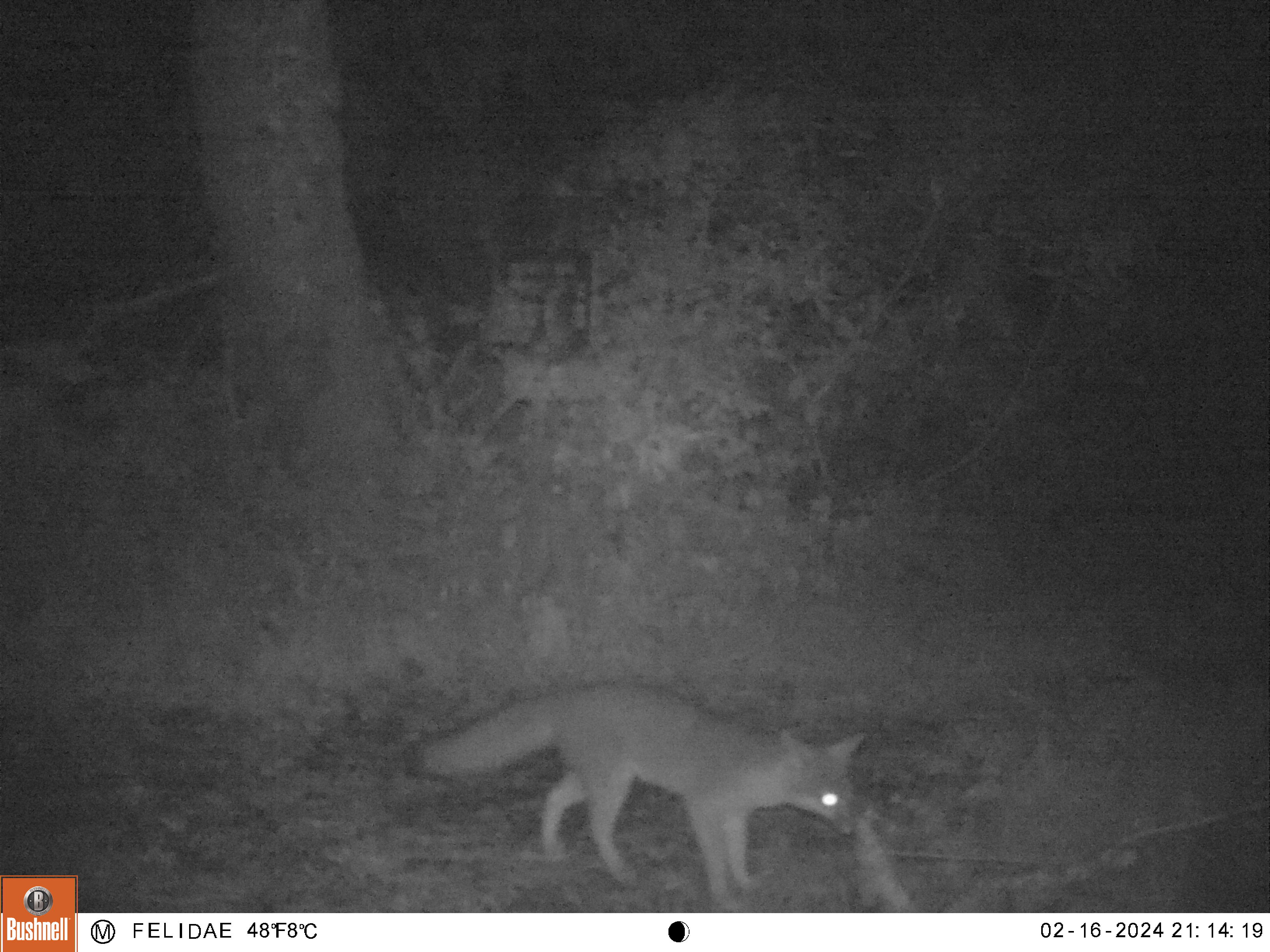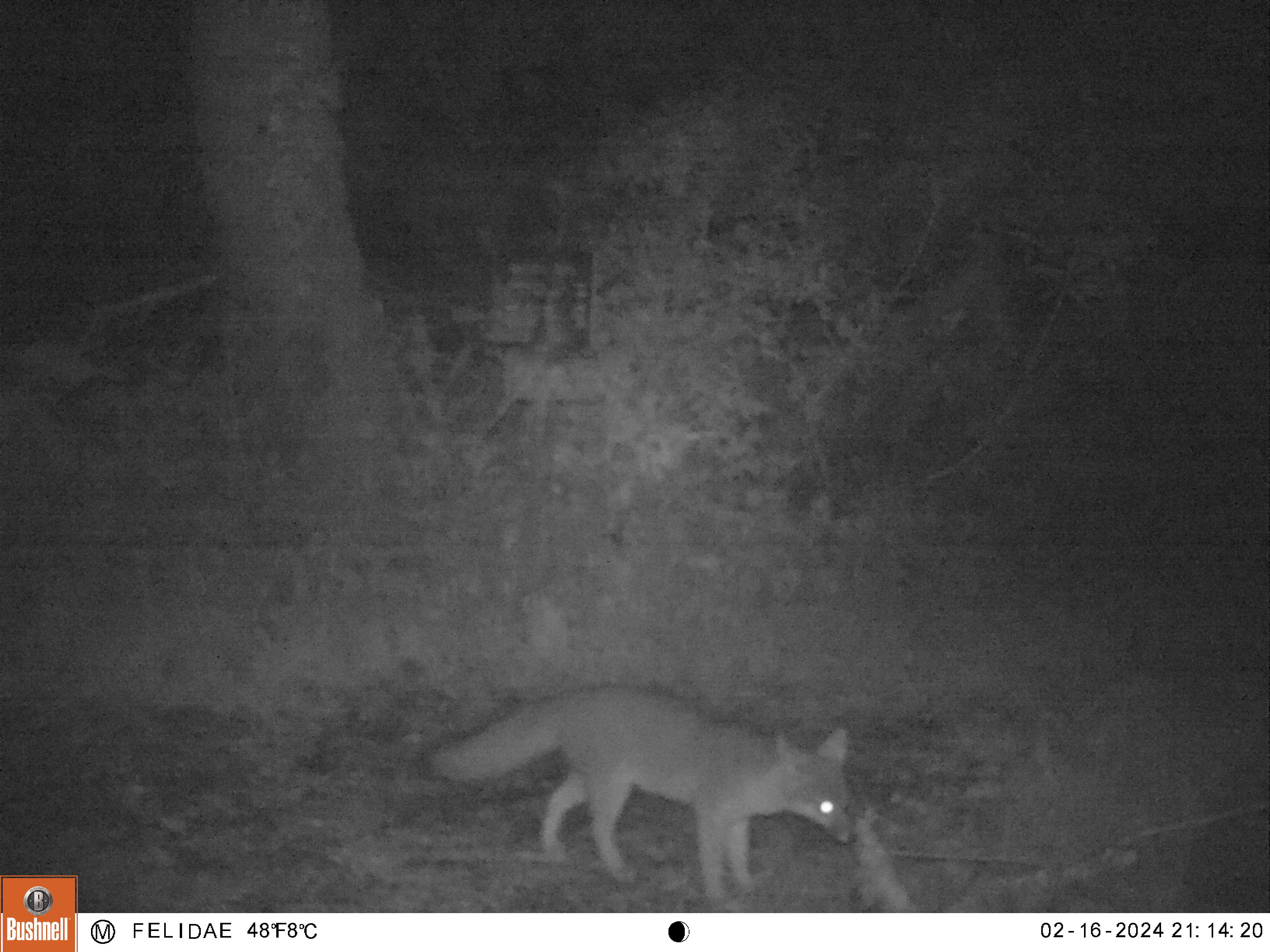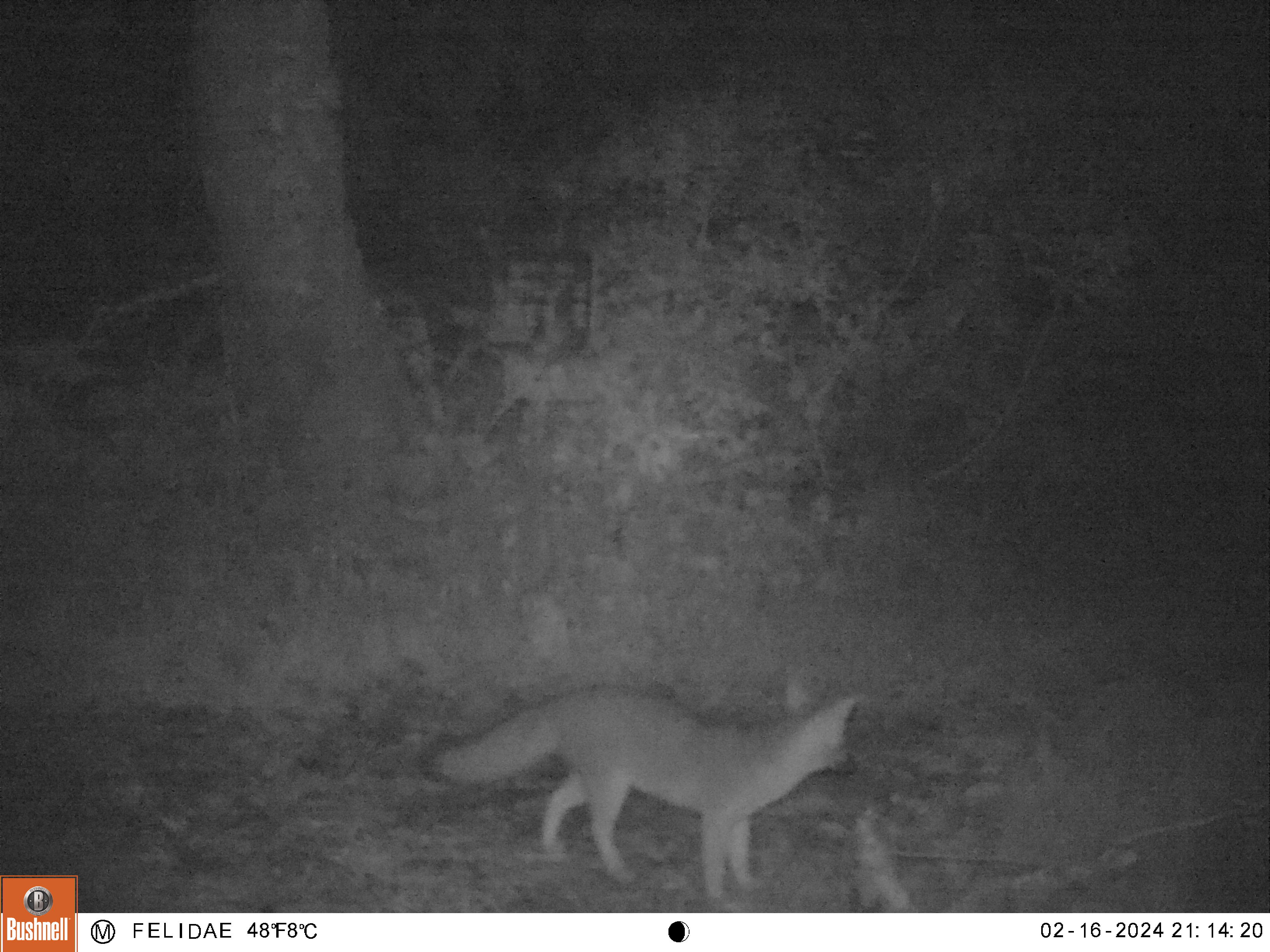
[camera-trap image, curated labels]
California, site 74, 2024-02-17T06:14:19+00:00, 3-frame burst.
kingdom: Animalia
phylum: Chordata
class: Mammalia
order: Carnivora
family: Canidae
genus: Urocyon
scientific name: Urocyon cinereoargenteus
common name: gray fox